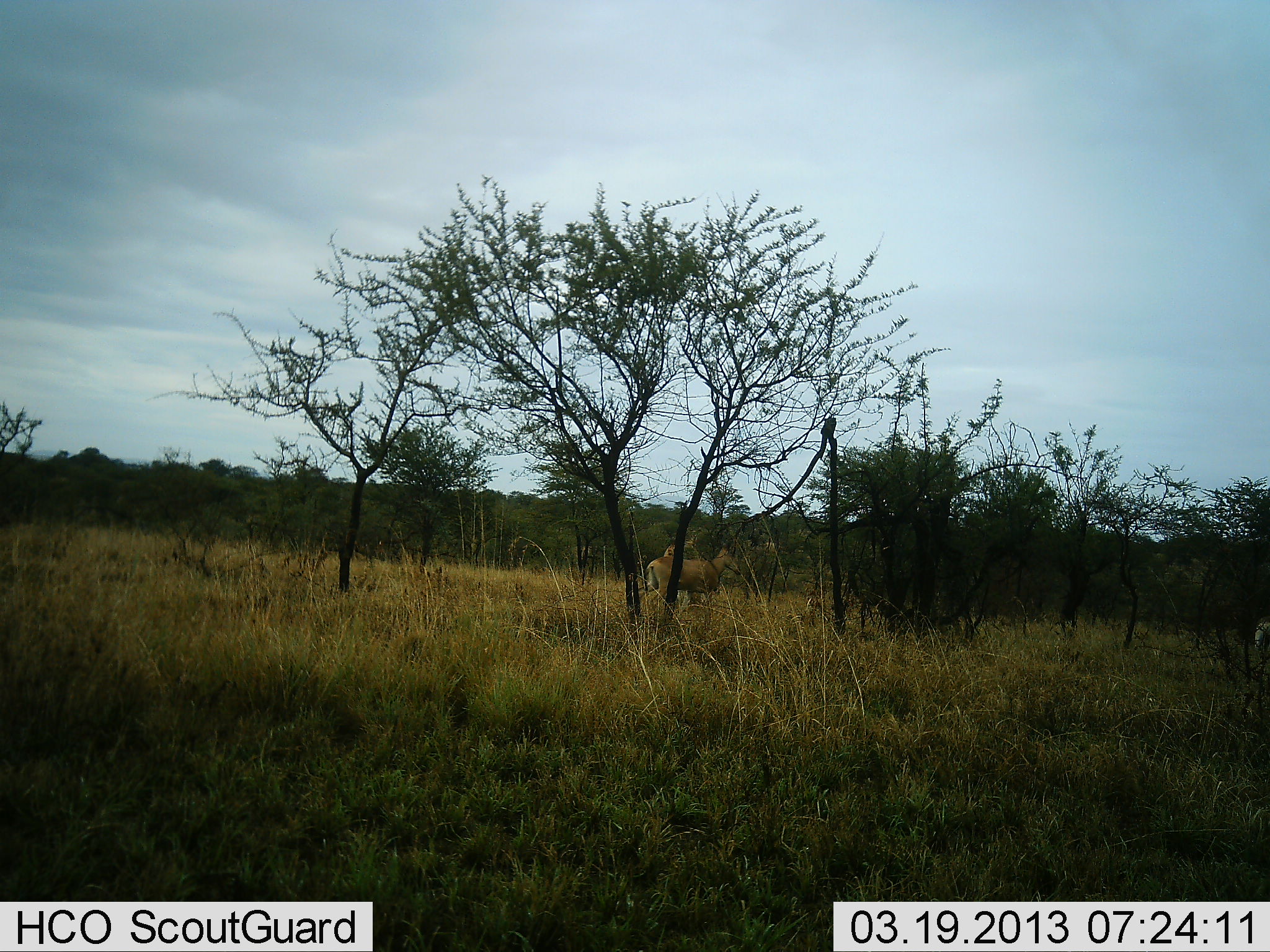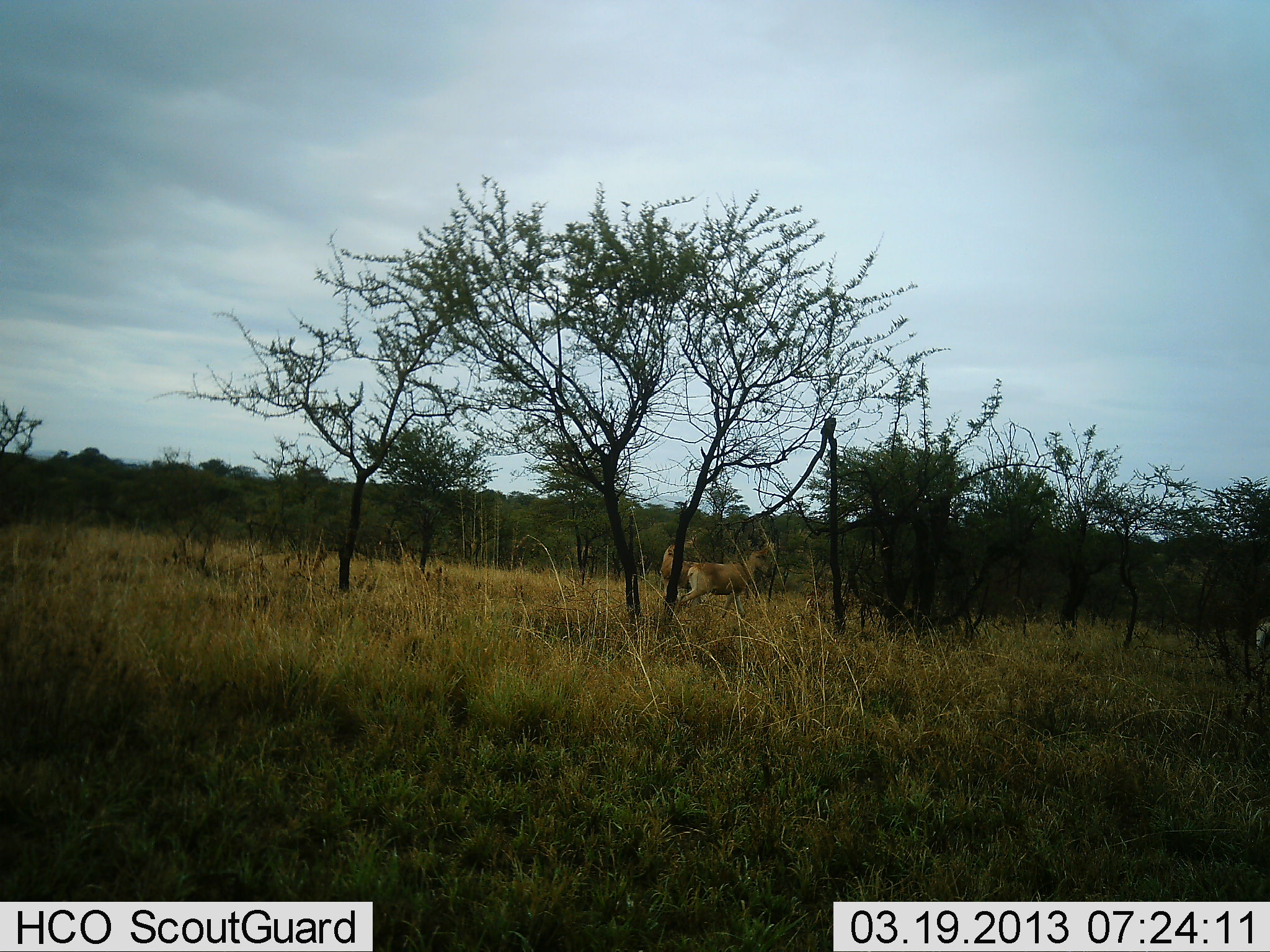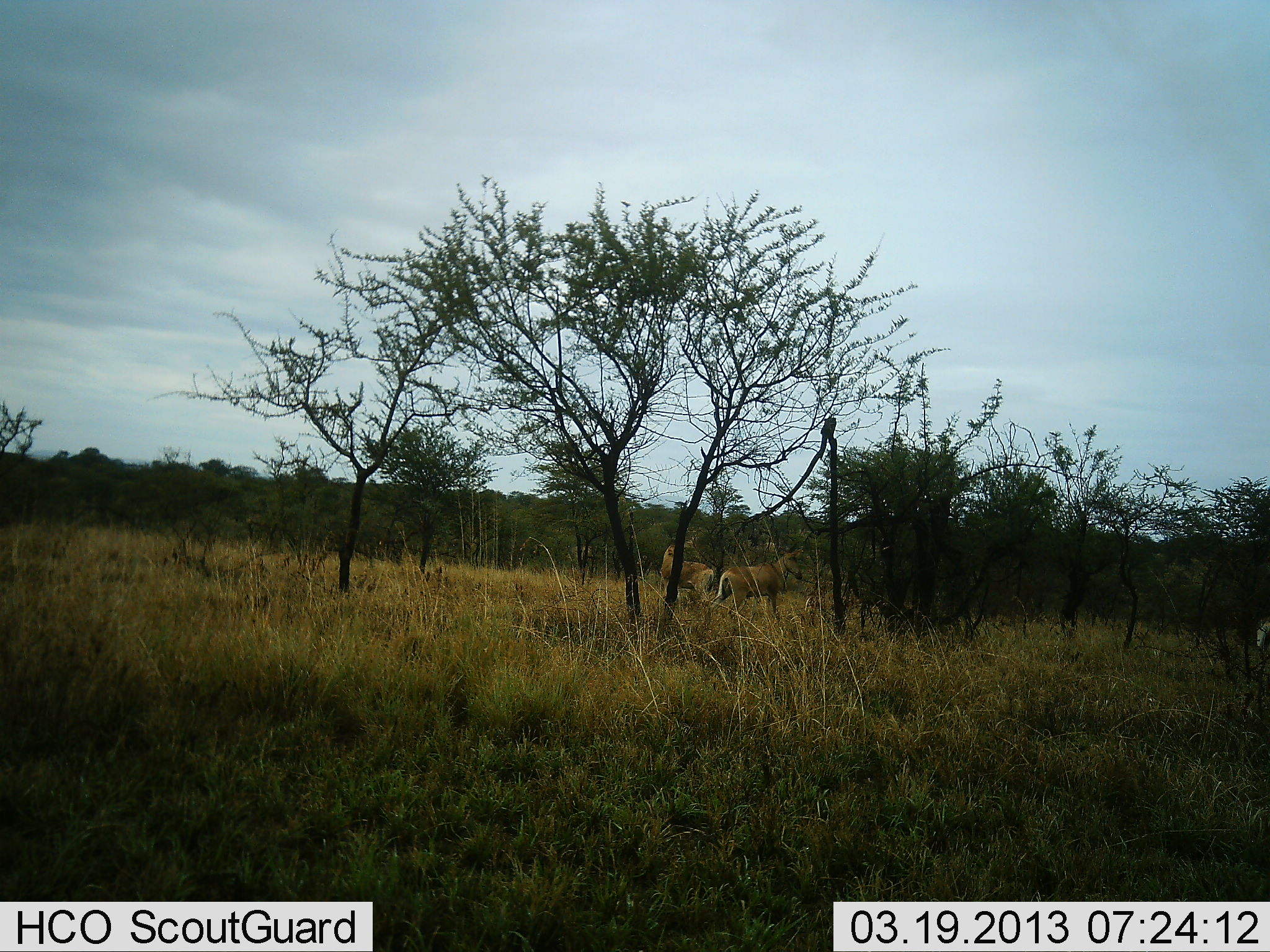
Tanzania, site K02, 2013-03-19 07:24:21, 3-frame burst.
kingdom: Animalia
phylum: Chordata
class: Mammalia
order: Artiodactyla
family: Bovidae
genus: Alcelaphus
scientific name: Alcelaphus buselaphus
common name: hartebeest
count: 2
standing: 50%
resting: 0%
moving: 89%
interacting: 0%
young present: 0%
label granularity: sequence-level